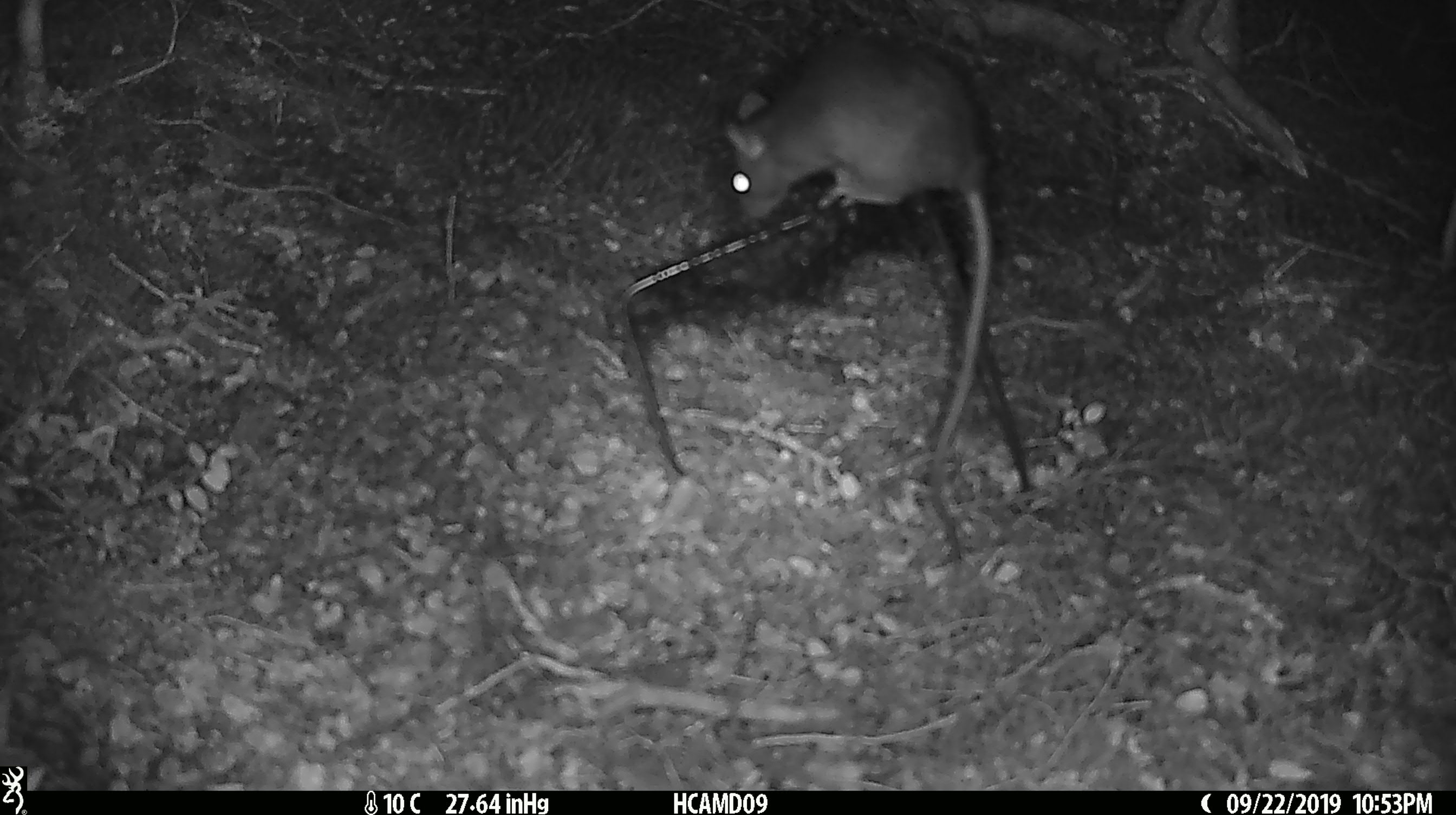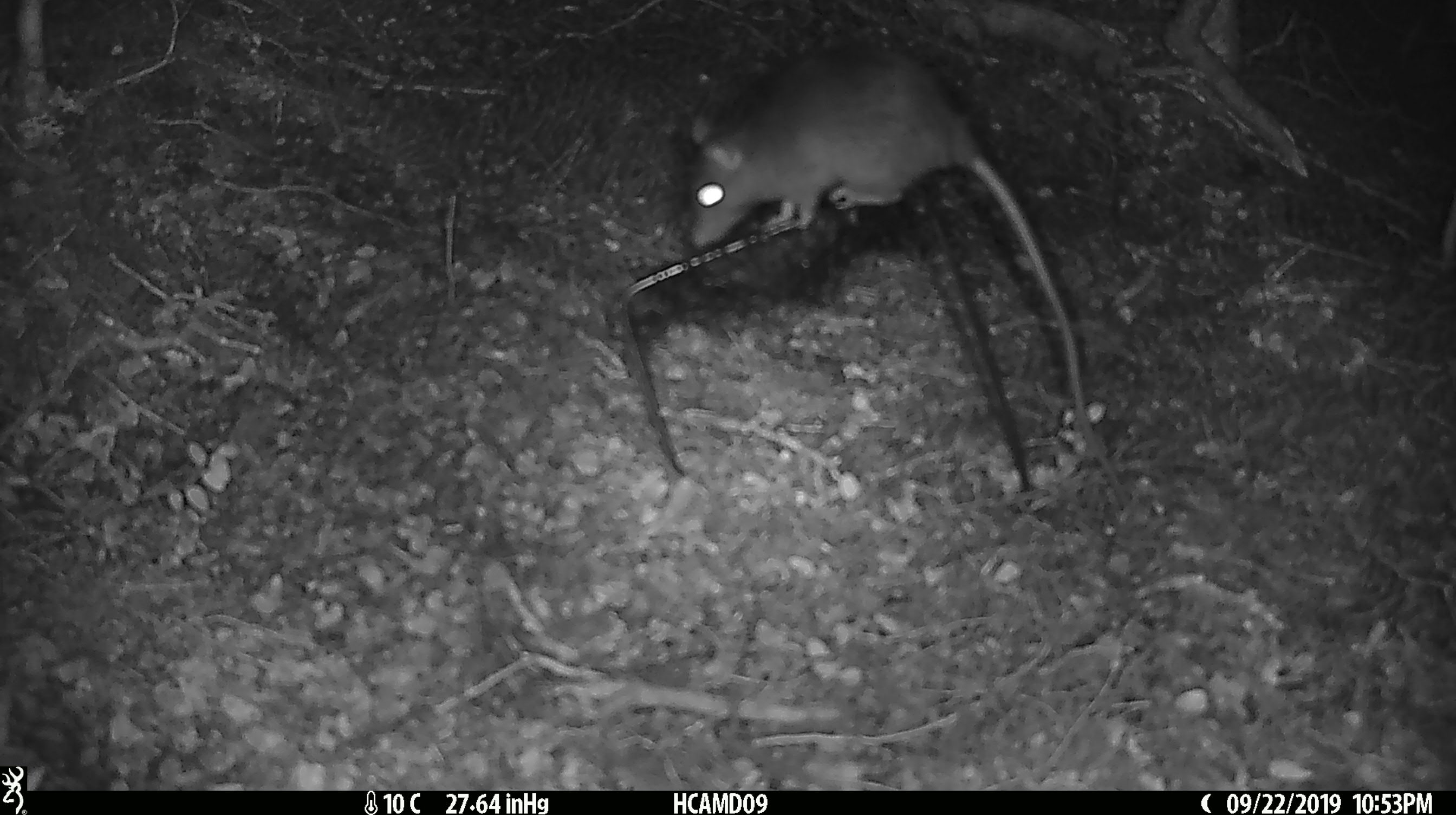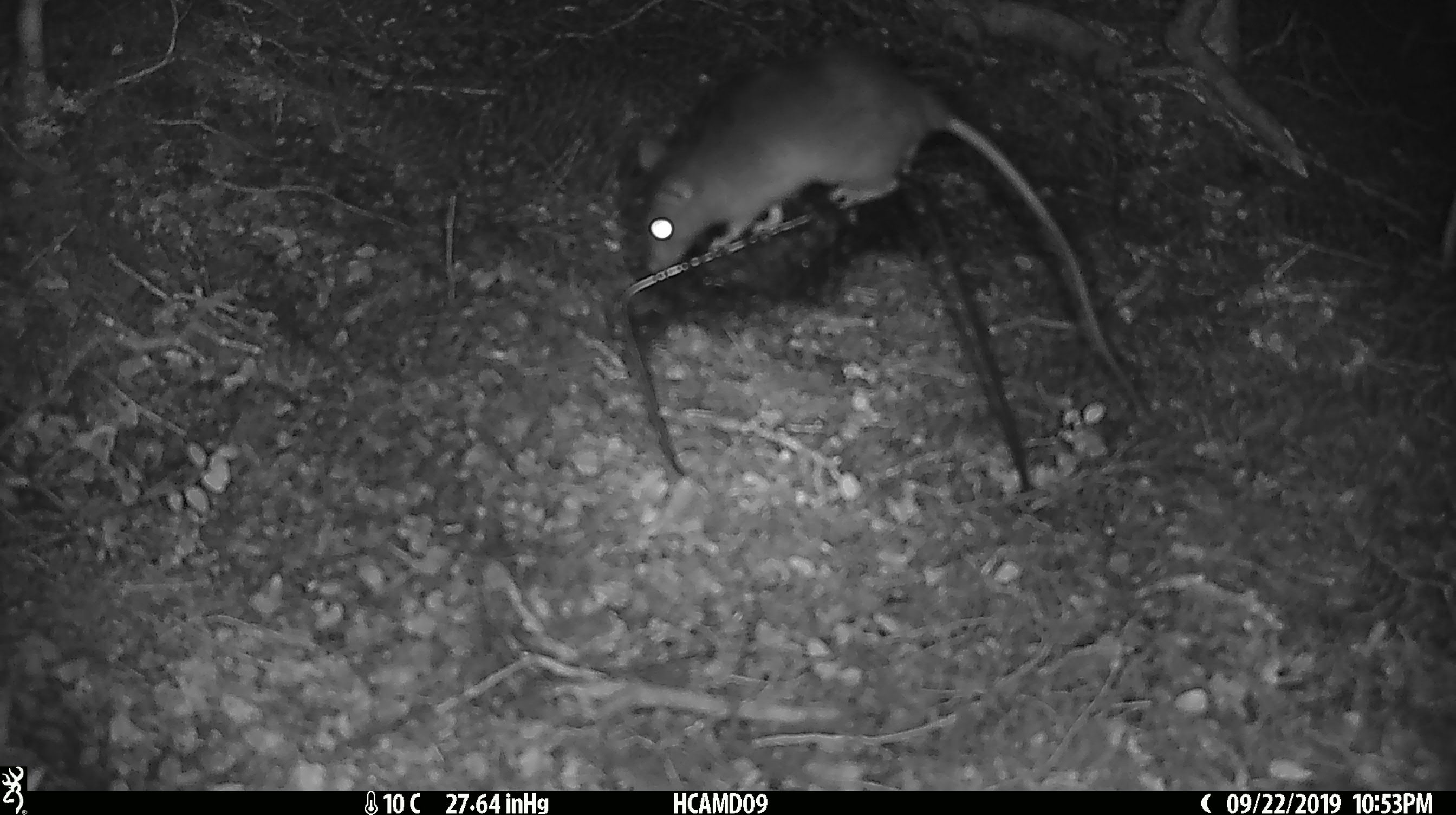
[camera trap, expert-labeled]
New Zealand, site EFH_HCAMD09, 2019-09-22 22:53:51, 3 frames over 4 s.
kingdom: Animalia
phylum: Chordata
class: Mammalia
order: Rodentia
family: Muridae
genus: Rattus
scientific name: Rattus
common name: rat